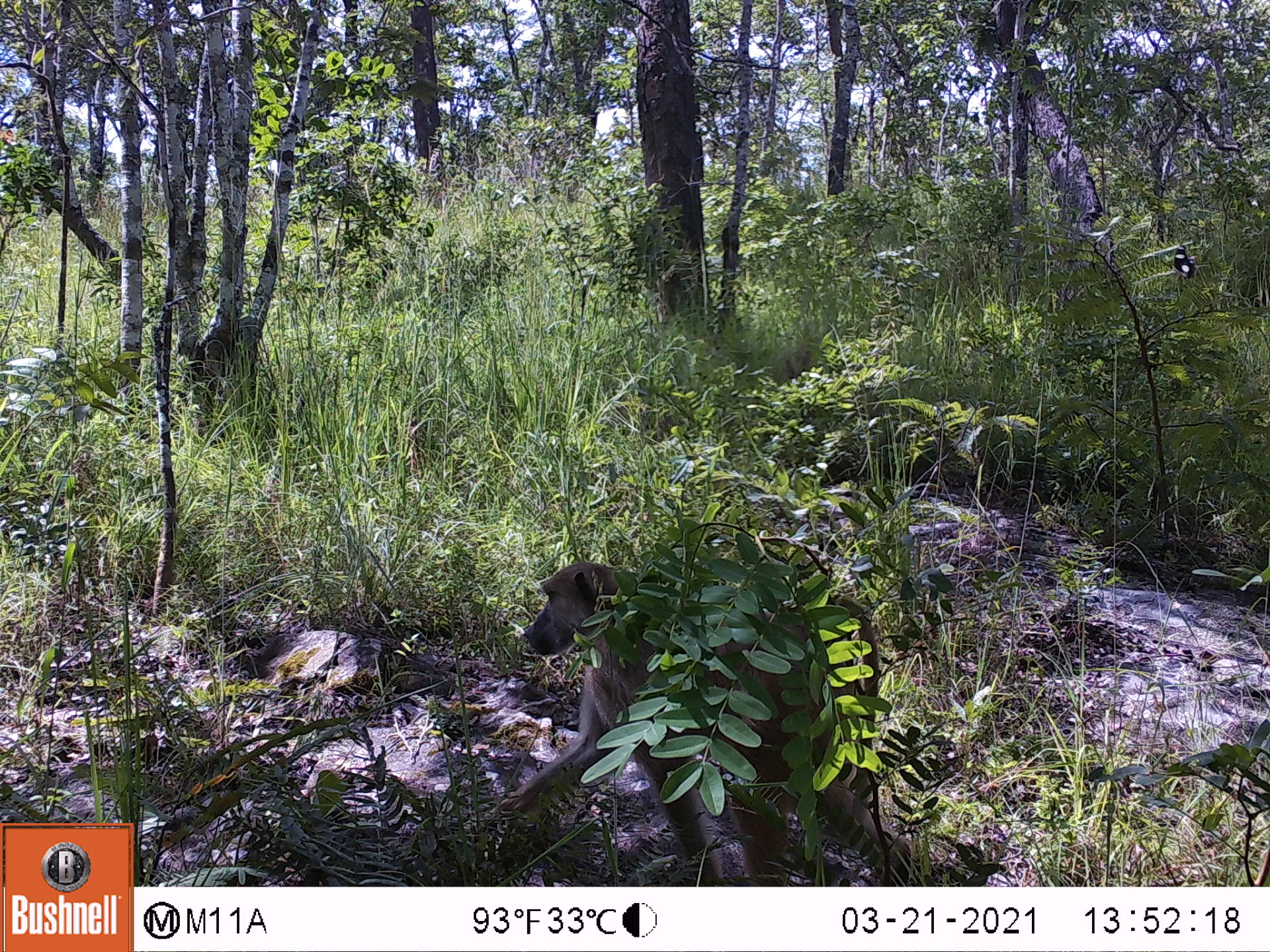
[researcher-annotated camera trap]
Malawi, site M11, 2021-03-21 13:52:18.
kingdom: Animalia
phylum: Chordata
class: Mammalia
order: Primates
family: Cercopithecidae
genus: Papio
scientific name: Papio cynocephalus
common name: yellow baboon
Yellow baboon (Papio cynocephalus), count 1.